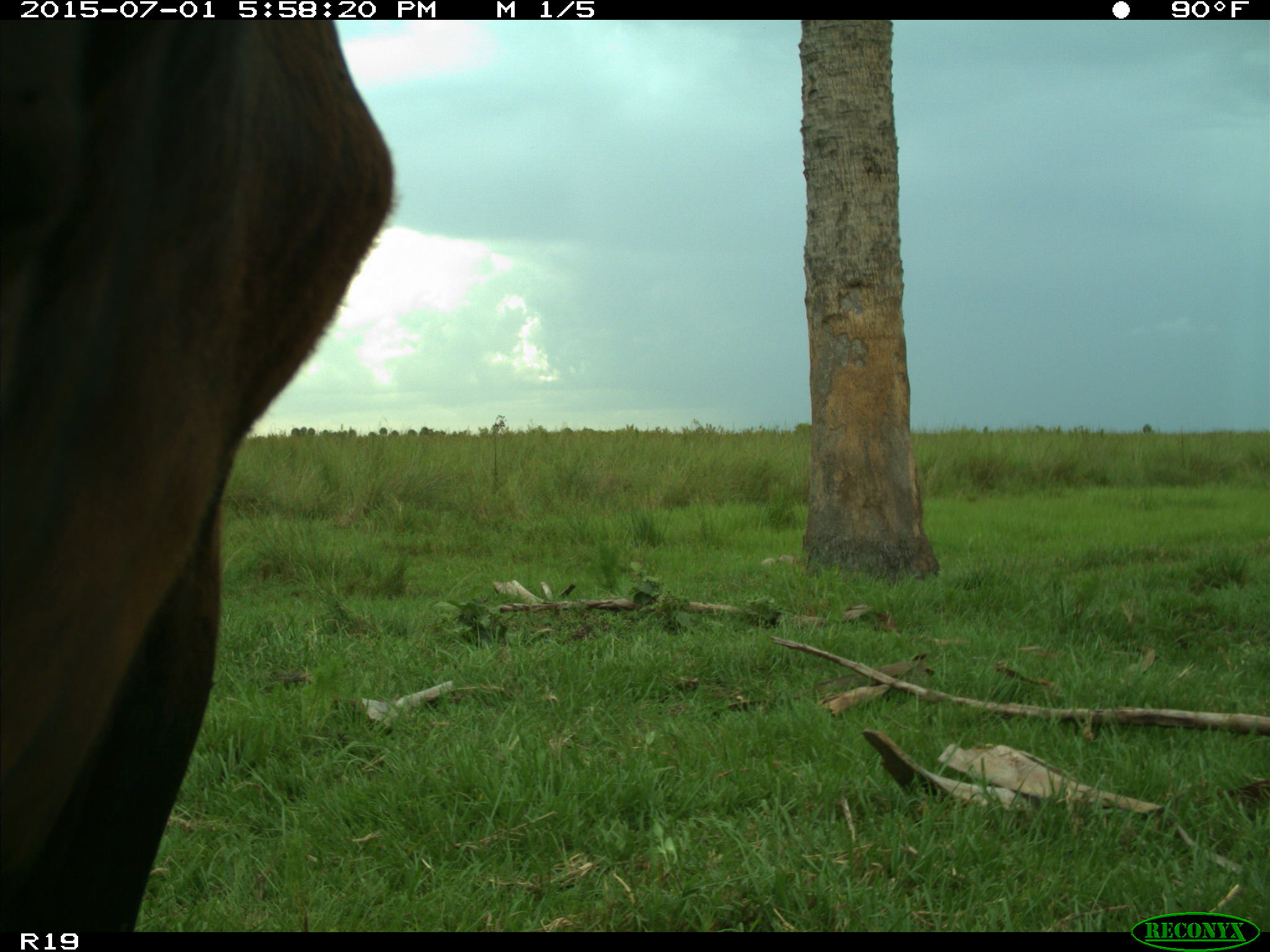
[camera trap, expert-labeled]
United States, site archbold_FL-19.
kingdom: Animalia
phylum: Chordata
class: Mammalia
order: Artiodactyla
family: Bovidae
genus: Bos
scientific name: Bos taurus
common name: domestic cow